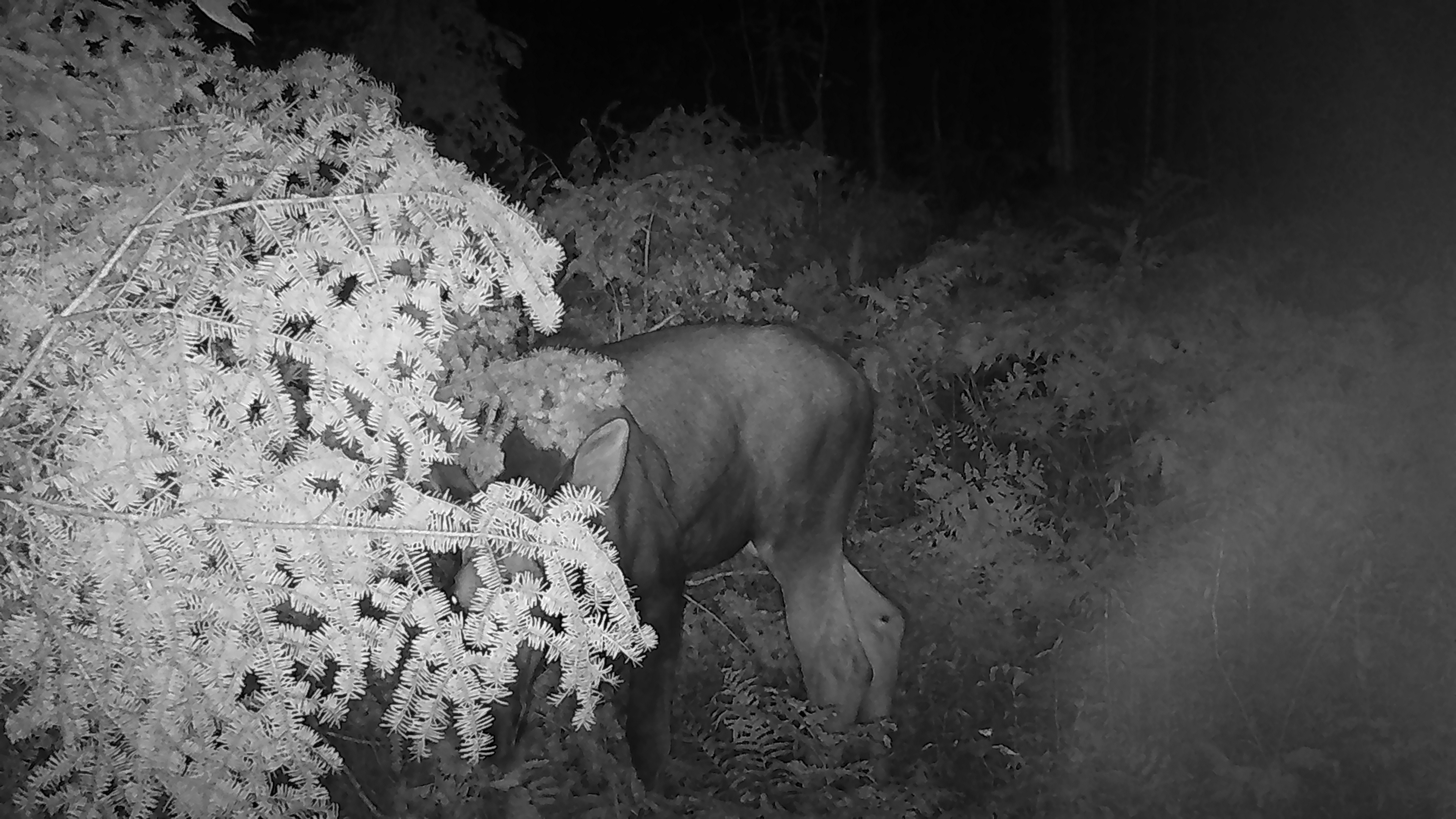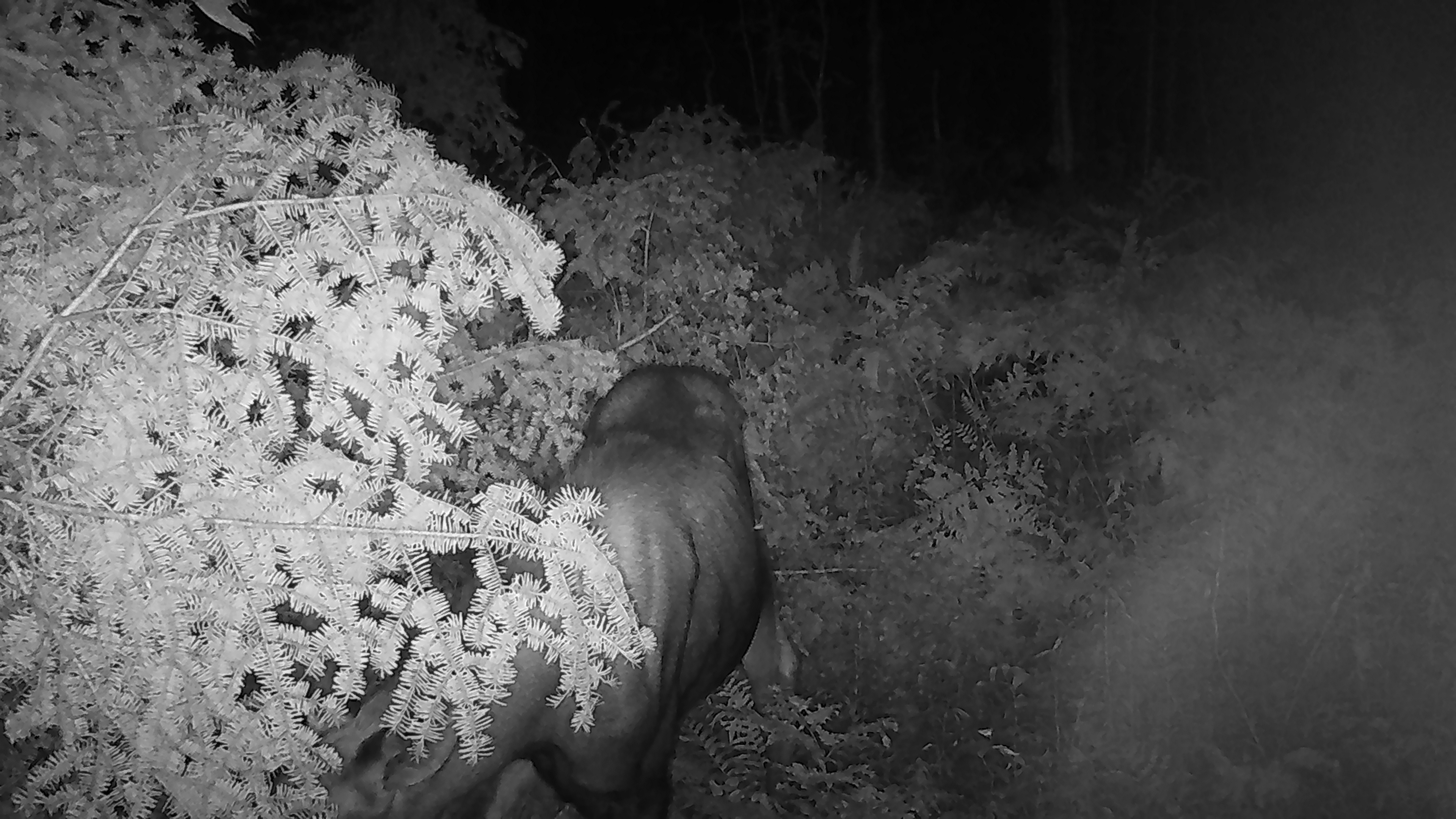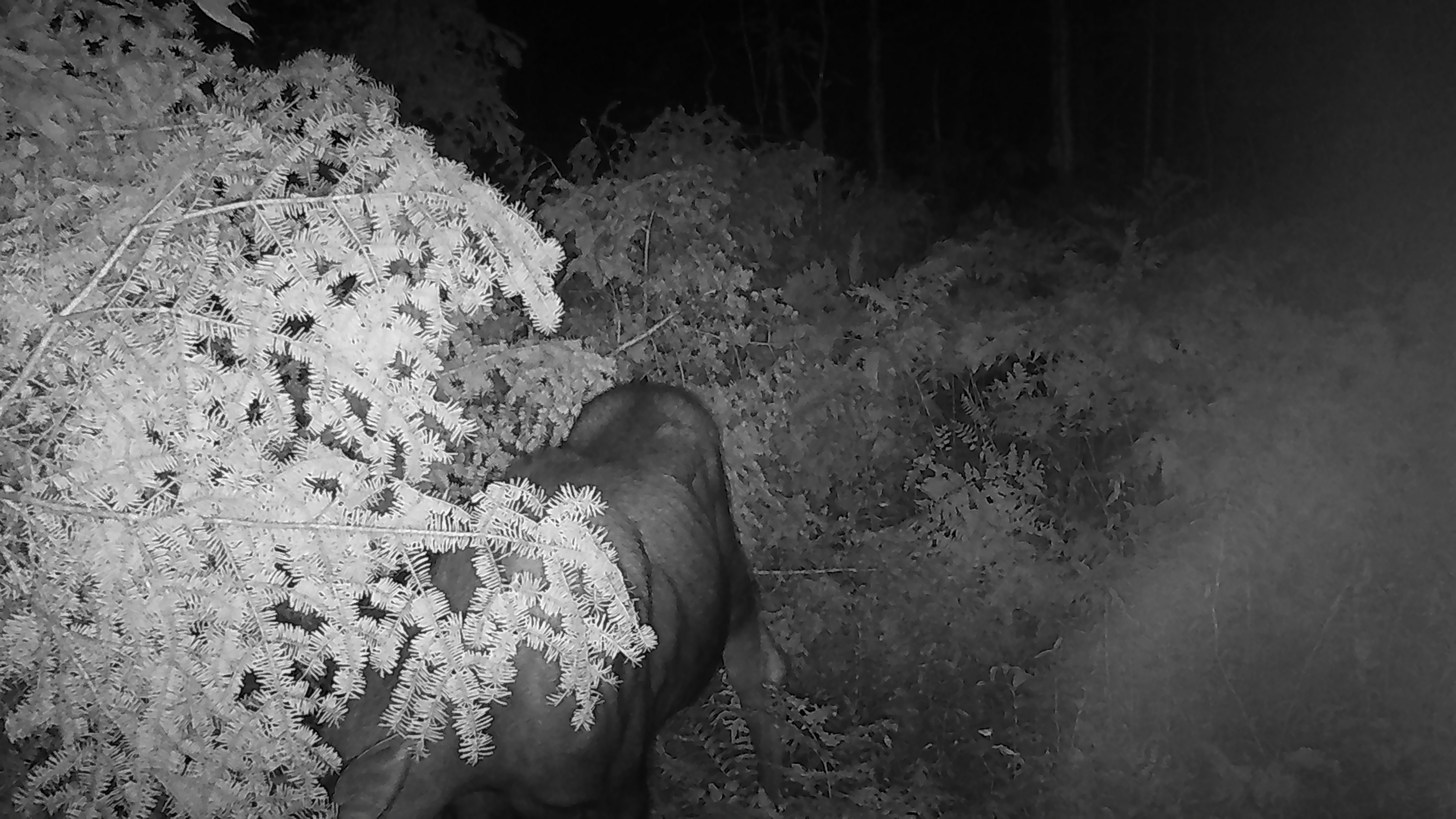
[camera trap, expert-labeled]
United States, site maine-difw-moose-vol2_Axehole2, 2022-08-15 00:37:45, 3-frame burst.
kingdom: Animalia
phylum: Chordata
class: Mammalia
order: Artiodactyla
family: Cervidae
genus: Alces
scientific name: Alces alces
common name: moose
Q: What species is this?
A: Moose (Alces alces).